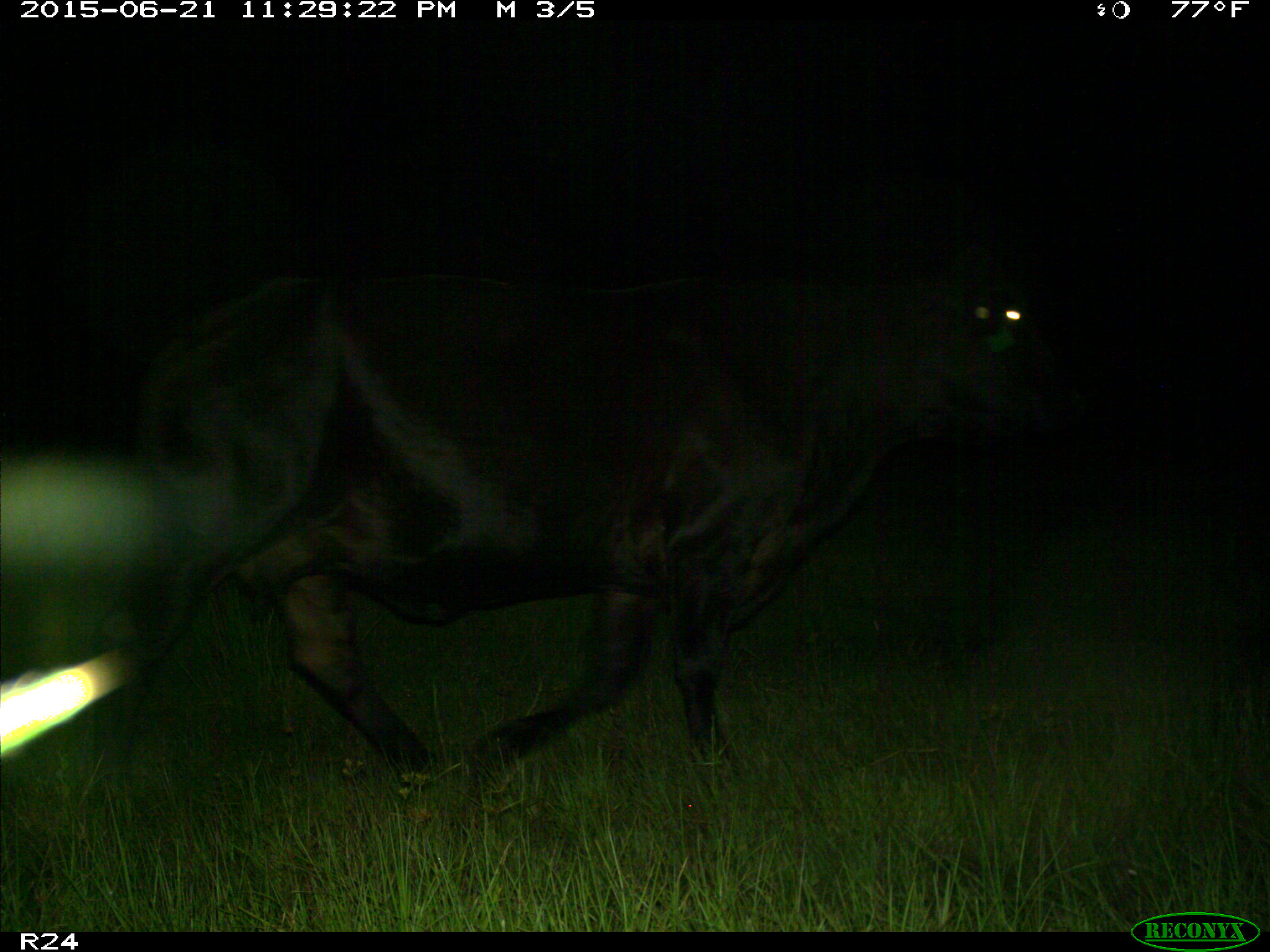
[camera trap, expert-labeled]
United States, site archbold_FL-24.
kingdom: Animalia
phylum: Chordata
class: Mammalia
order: Artiodactyla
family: Bovidae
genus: Bos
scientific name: Bos taurus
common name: domestic cow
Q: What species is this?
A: Bos taurus (domestic cow).